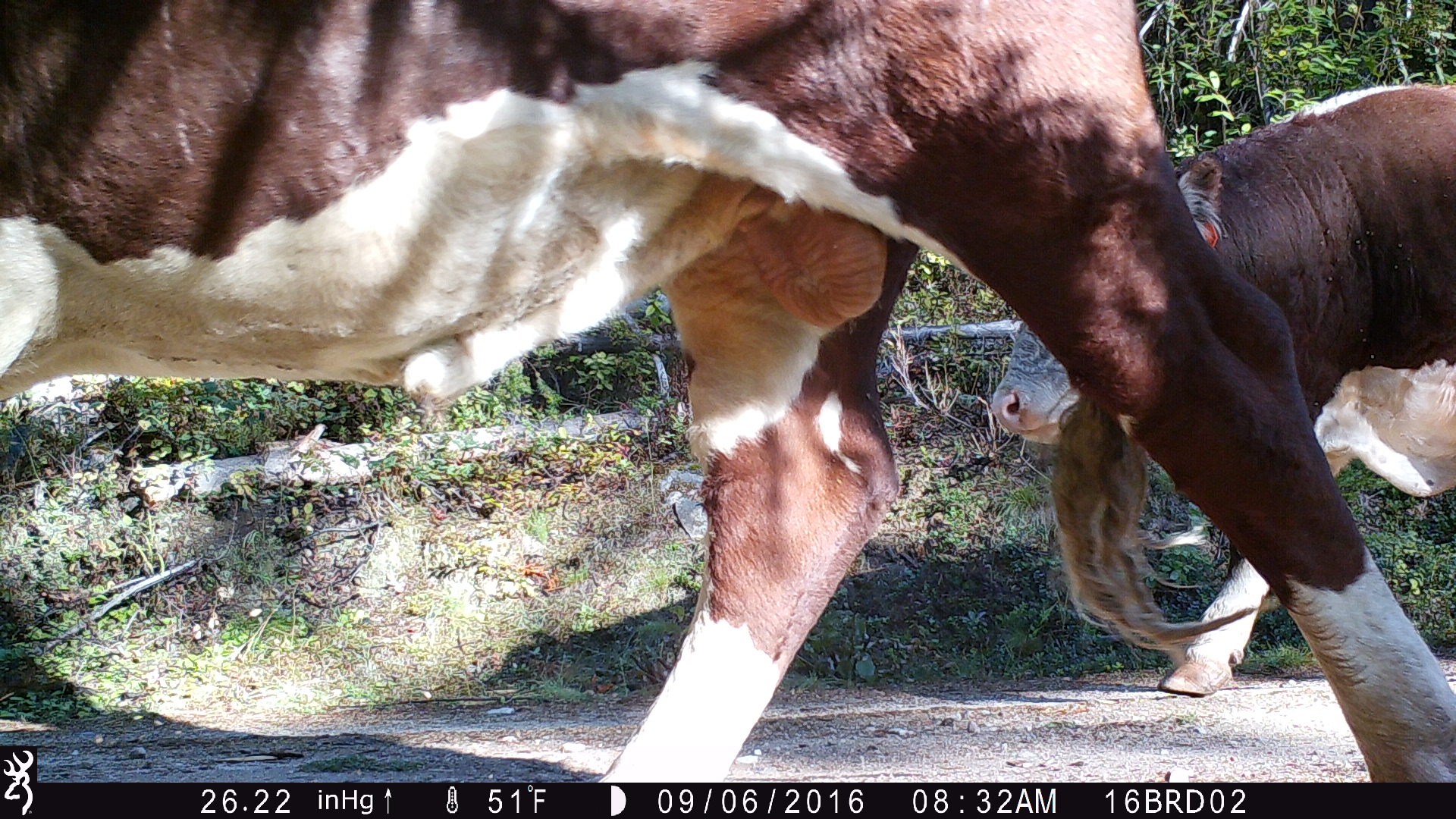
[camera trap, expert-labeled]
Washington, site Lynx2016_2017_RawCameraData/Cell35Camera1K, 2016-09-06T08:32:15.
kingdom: Animalia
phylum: Chordata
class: Mammalia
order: Artiodactyla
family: Bovidae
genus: Bos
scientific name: Bos taurus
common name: domestic cattle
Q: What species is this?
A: Domestic cattle (Bos taurus).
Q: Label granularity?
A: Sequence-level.